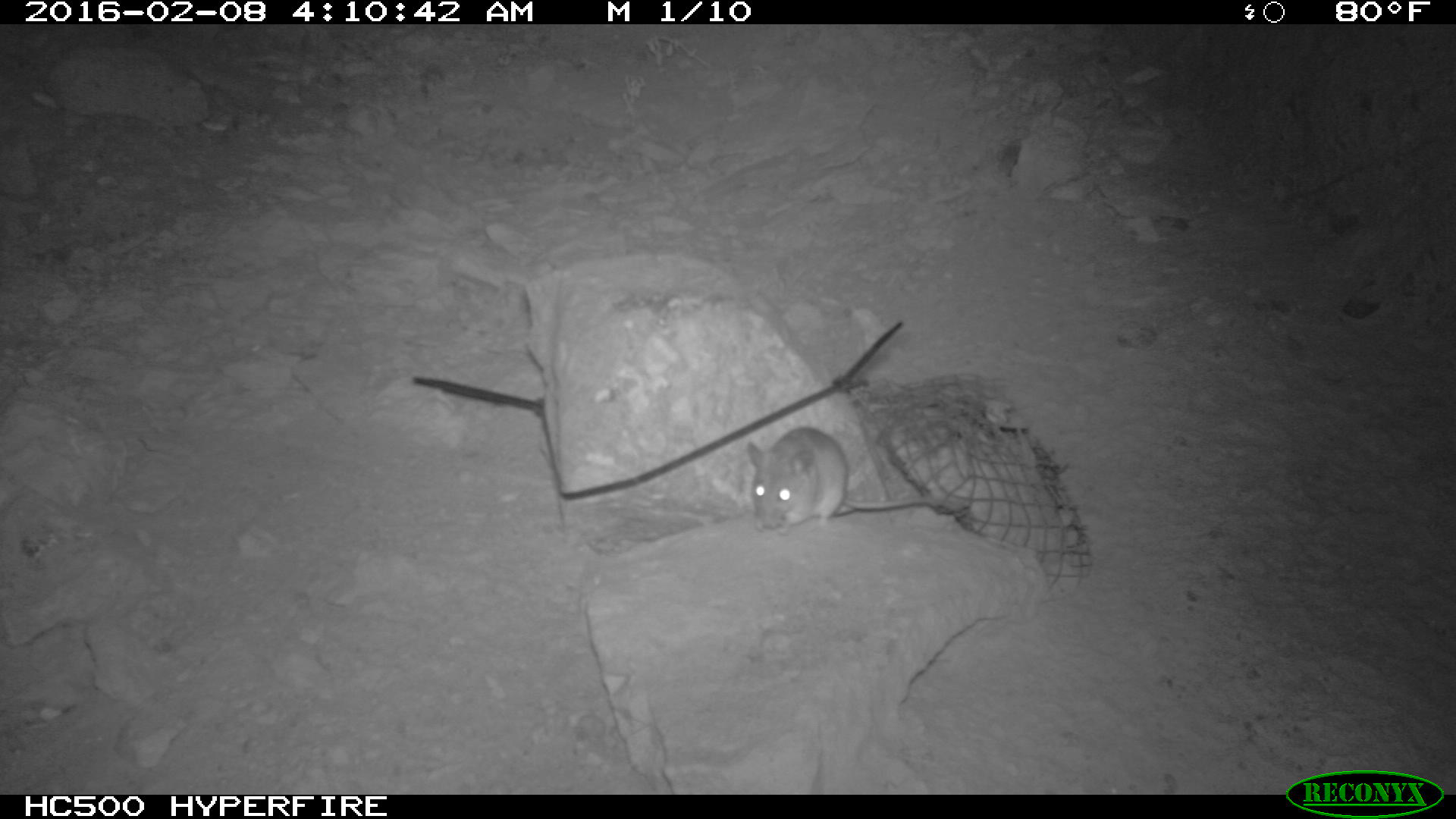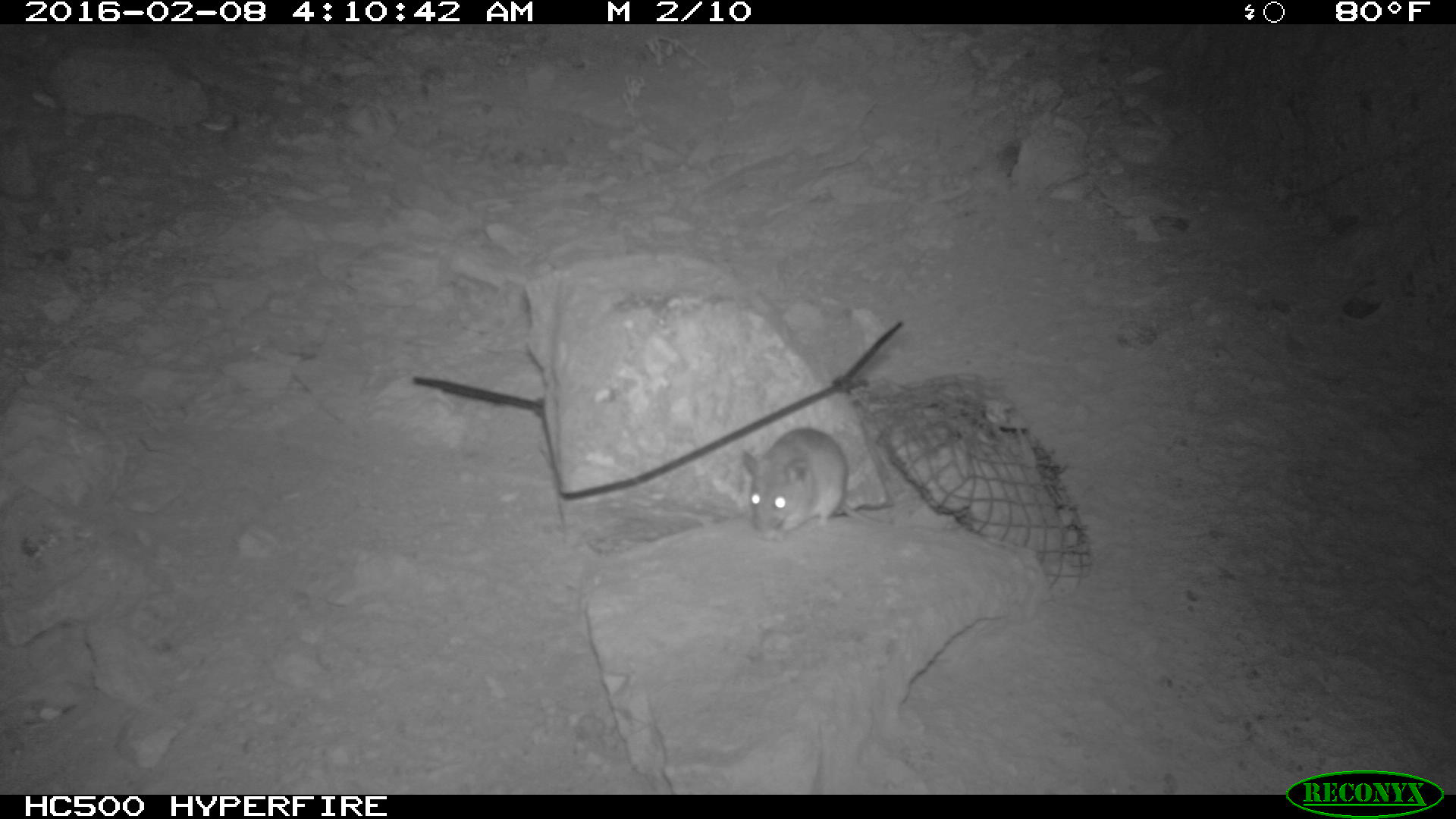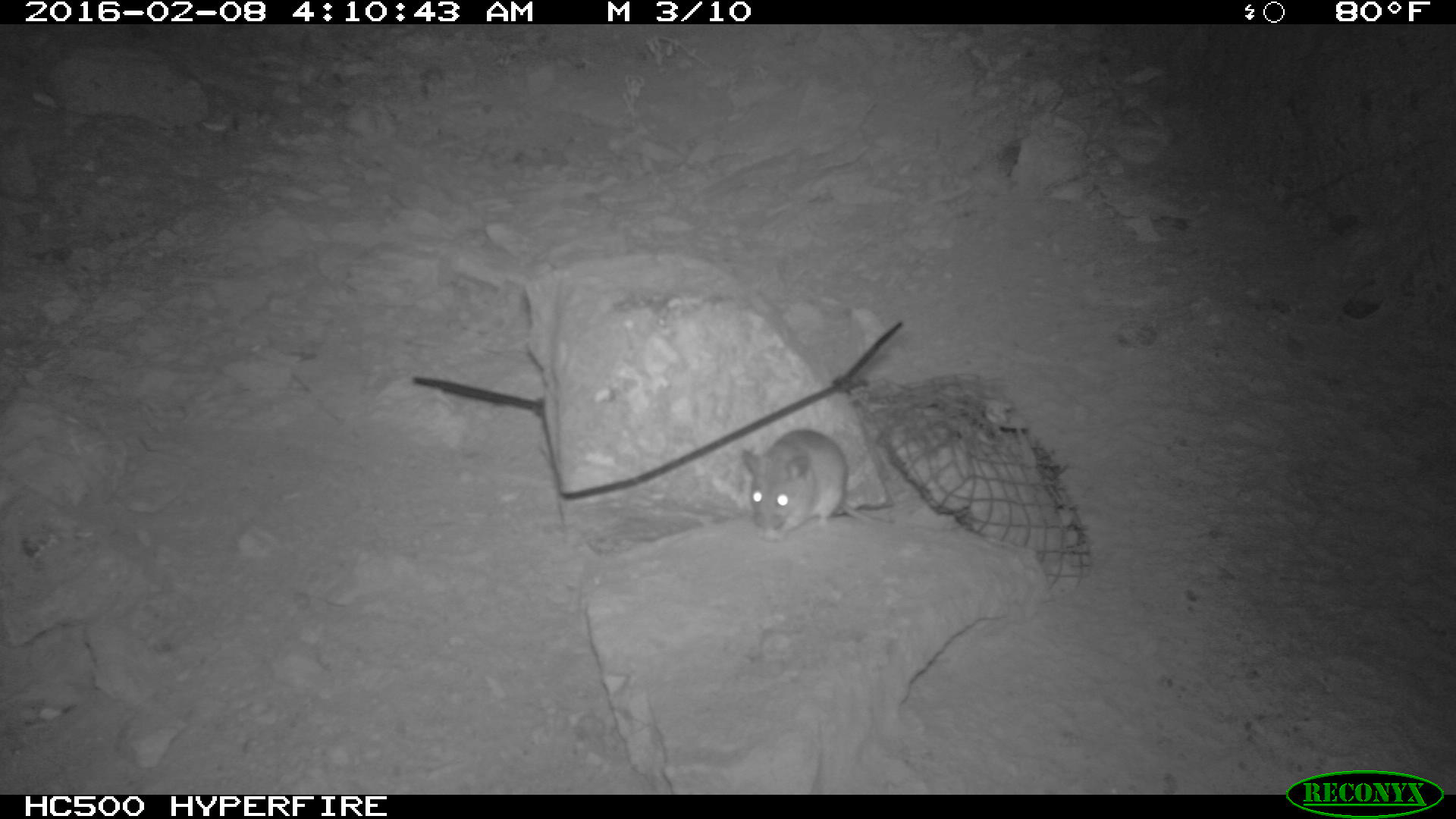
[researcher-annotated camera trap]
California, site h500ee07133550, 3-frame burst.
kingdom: Animalia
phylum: Chordata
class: Mammalia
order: Rodentia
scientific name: Rodentia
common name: rodent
Rodent (Rodentia).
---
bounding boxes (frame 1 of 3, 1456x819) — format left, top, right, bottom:
rodent: 745, 426, 932, 536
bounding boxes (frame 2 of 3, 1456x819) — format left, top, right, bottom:
rodent: 737, 428, 890, 538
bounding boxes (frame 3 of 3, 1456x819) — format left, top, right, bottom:
rodent: 739, 425, 951, 540